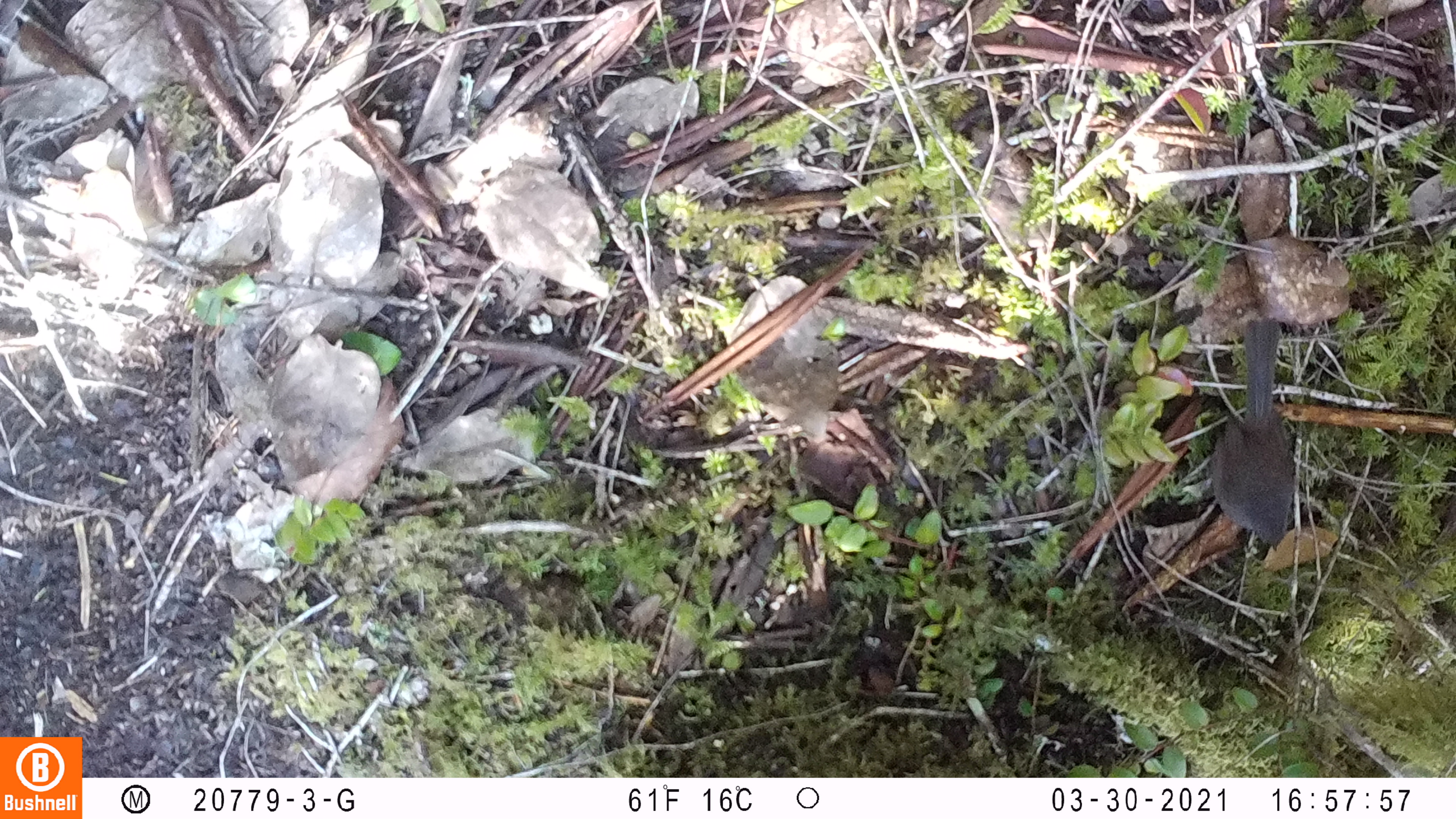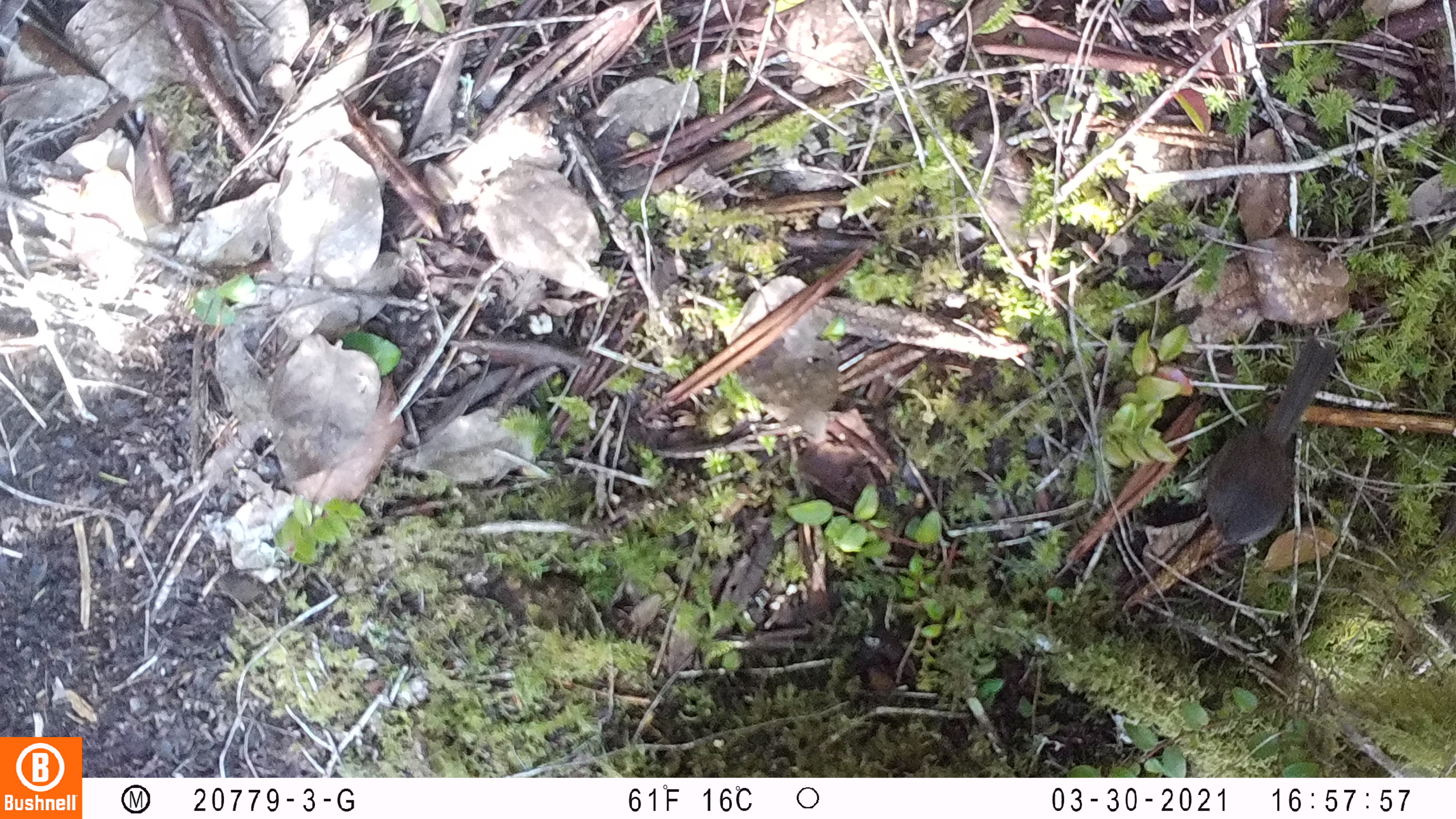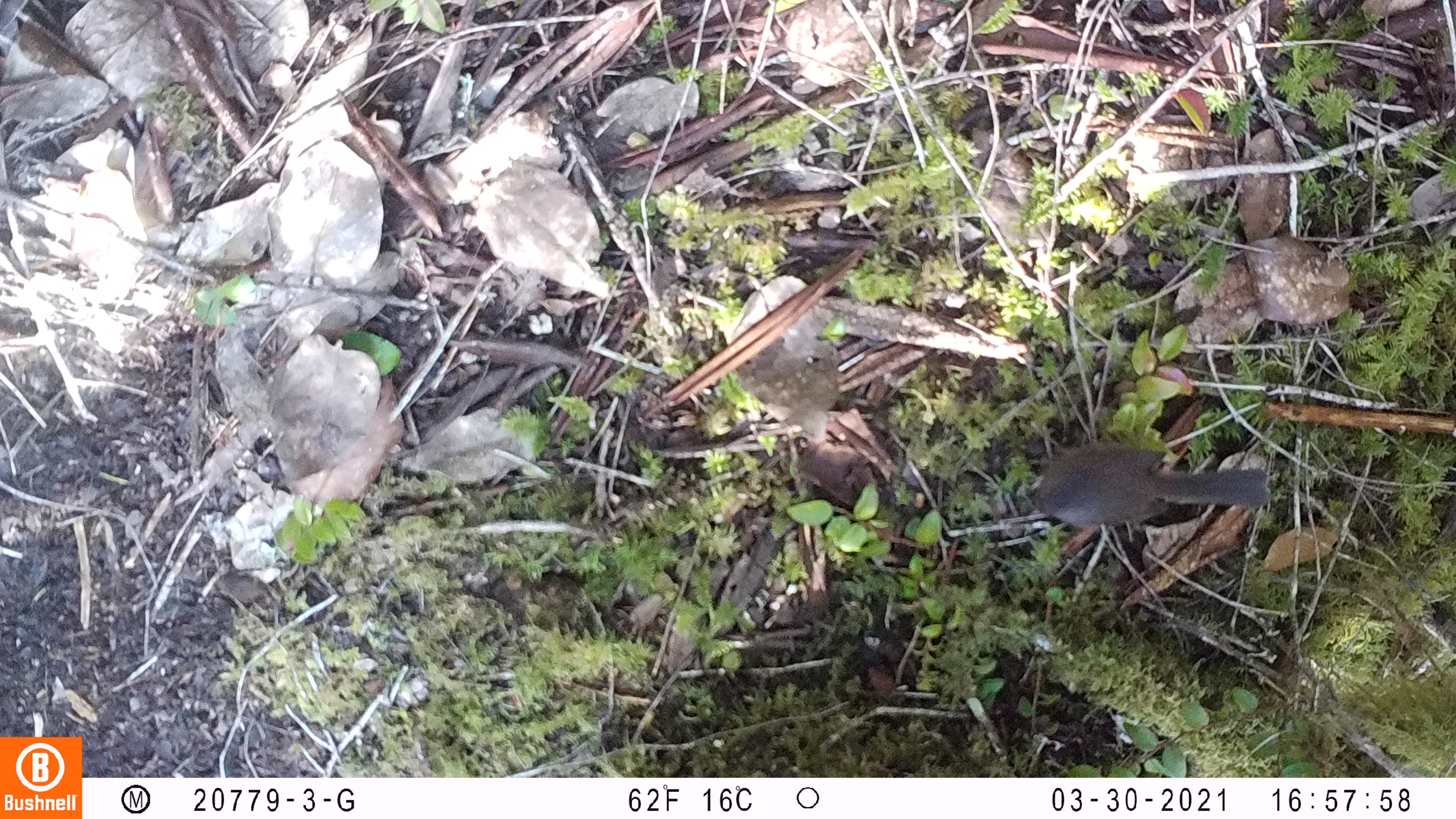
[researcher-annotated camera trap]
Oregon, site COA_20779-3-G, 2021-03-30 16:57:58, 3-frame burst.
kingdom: Animalia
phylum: Chordata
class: Aves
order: Passeriformes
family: Turdidae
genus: Catharus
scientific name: Catharus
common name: brown thrushes and nightingale-thrushes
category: catharus species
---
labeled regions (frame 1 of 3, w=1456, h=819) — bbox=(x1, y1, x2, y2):
catharus species: bbox=(1174, 279, 1370, 605)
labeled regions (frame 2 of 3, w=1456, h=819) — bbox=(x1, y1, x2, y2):
catharus species: bbox=(1182, 320, 1362, 576)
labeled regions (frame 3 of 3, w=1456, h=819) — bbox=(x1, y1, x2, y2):
catharus species: bbox=(1010, 412, 1299, 571)